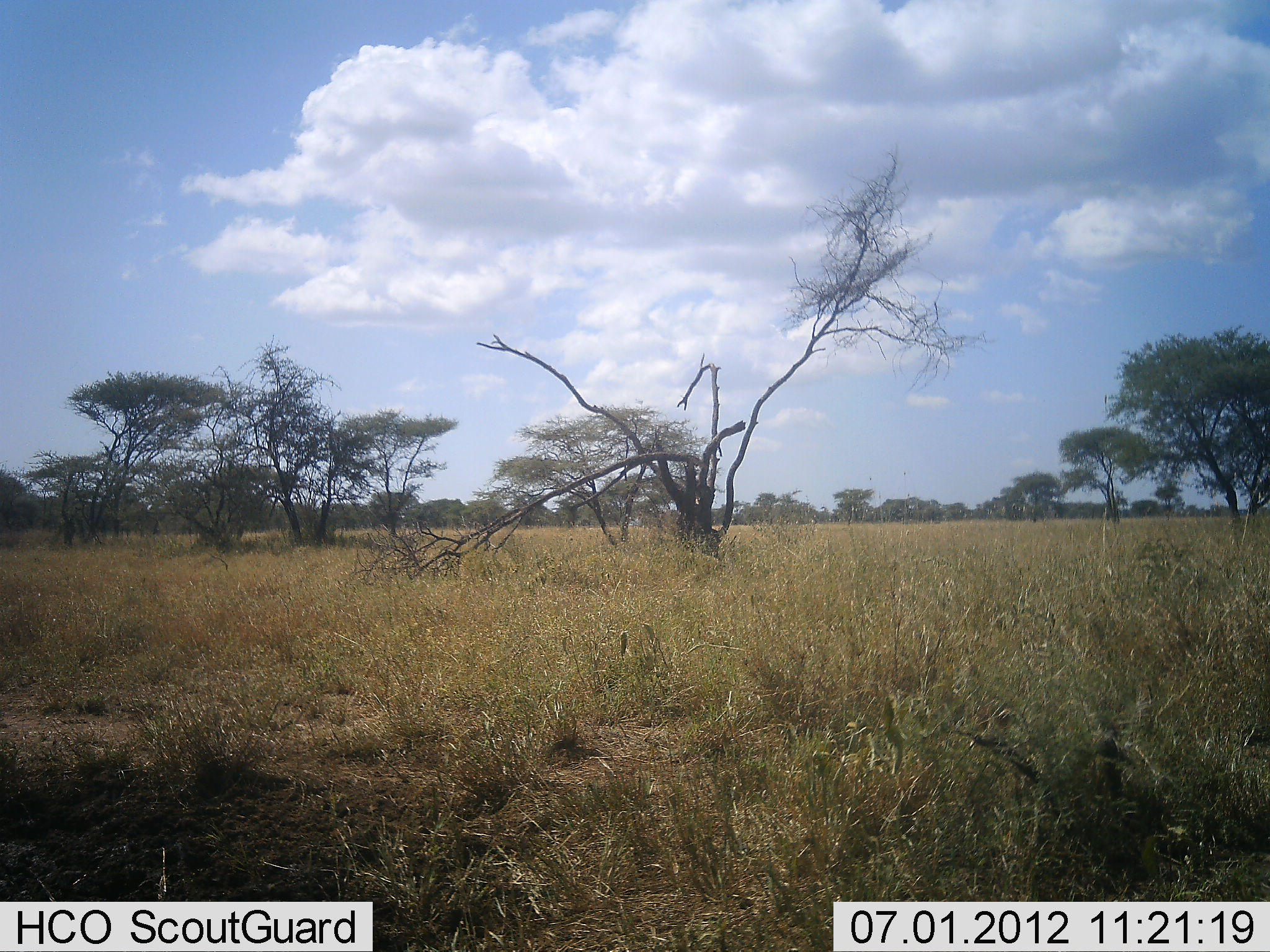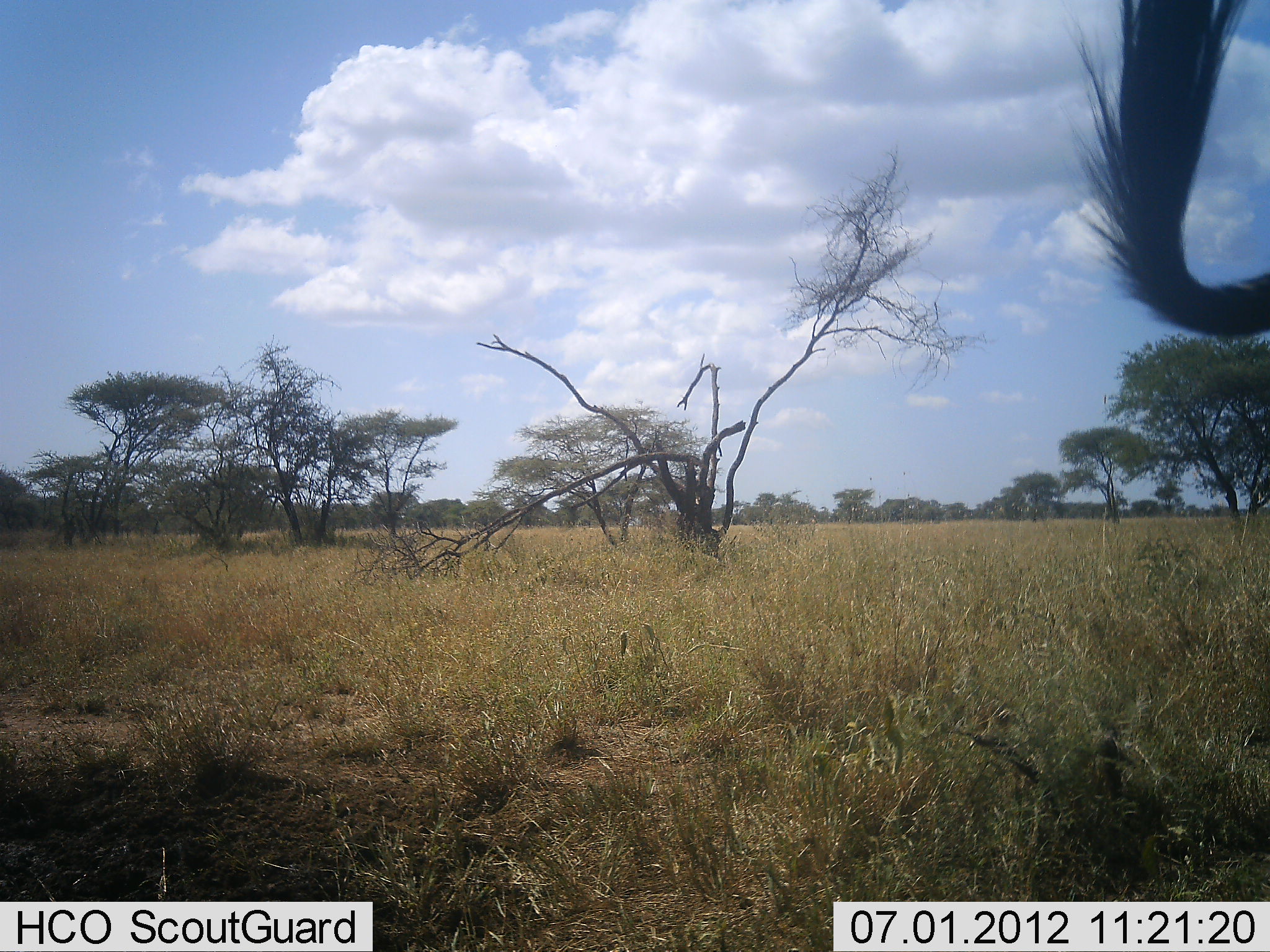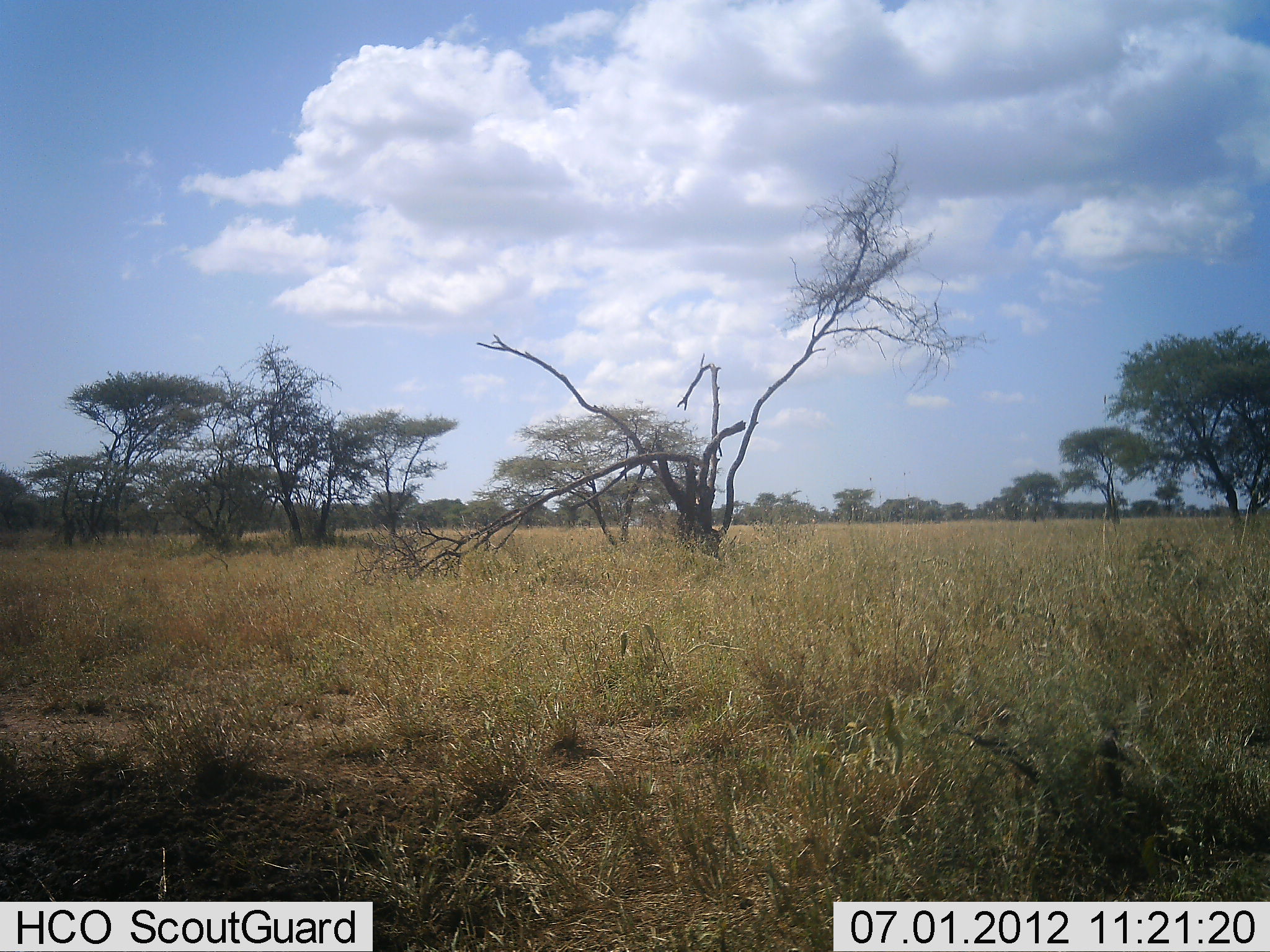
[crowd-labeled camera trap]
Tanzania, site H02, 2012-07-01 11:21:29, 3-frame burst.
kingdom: Animalia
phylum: Chordata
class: Mammalia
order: Artiodactyla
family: Bovidae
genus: Connochaetes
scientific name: Connochaetes taurinus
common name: blue wildebeest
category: wildebeest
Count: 1.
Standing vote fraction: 56%.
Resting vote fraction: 0%.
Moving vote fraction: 44%.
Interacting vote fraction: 0%.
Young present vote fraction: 0%.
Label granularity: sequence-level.